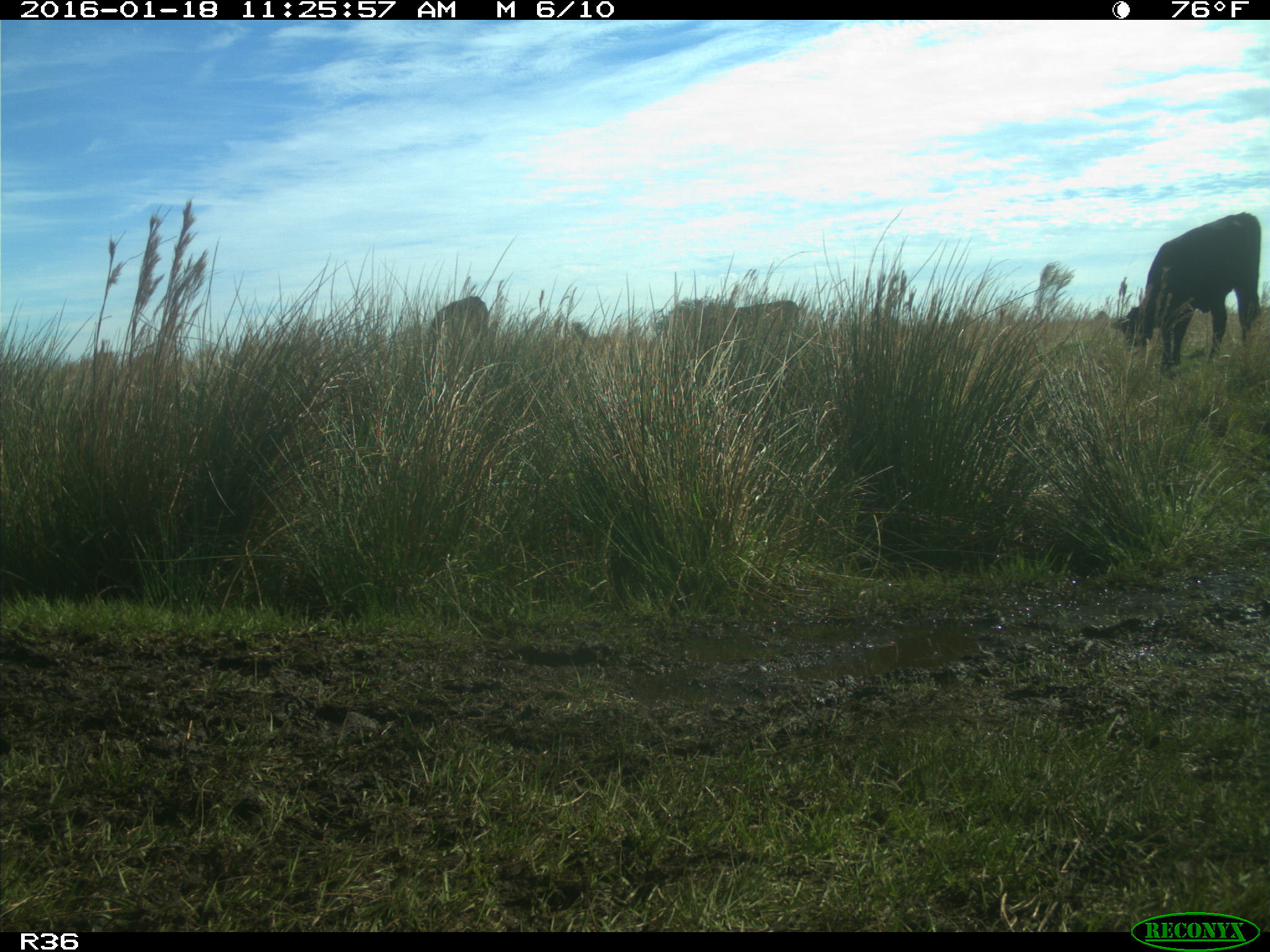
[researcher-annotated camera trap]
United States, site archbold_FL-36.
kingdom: Animalia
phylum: Chordata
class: Mammalia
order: Artiodactyla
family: Bovidae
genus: Bos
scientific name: Bos taurus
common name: domestic cow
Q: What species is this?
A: Bos taurus (domestic cow).